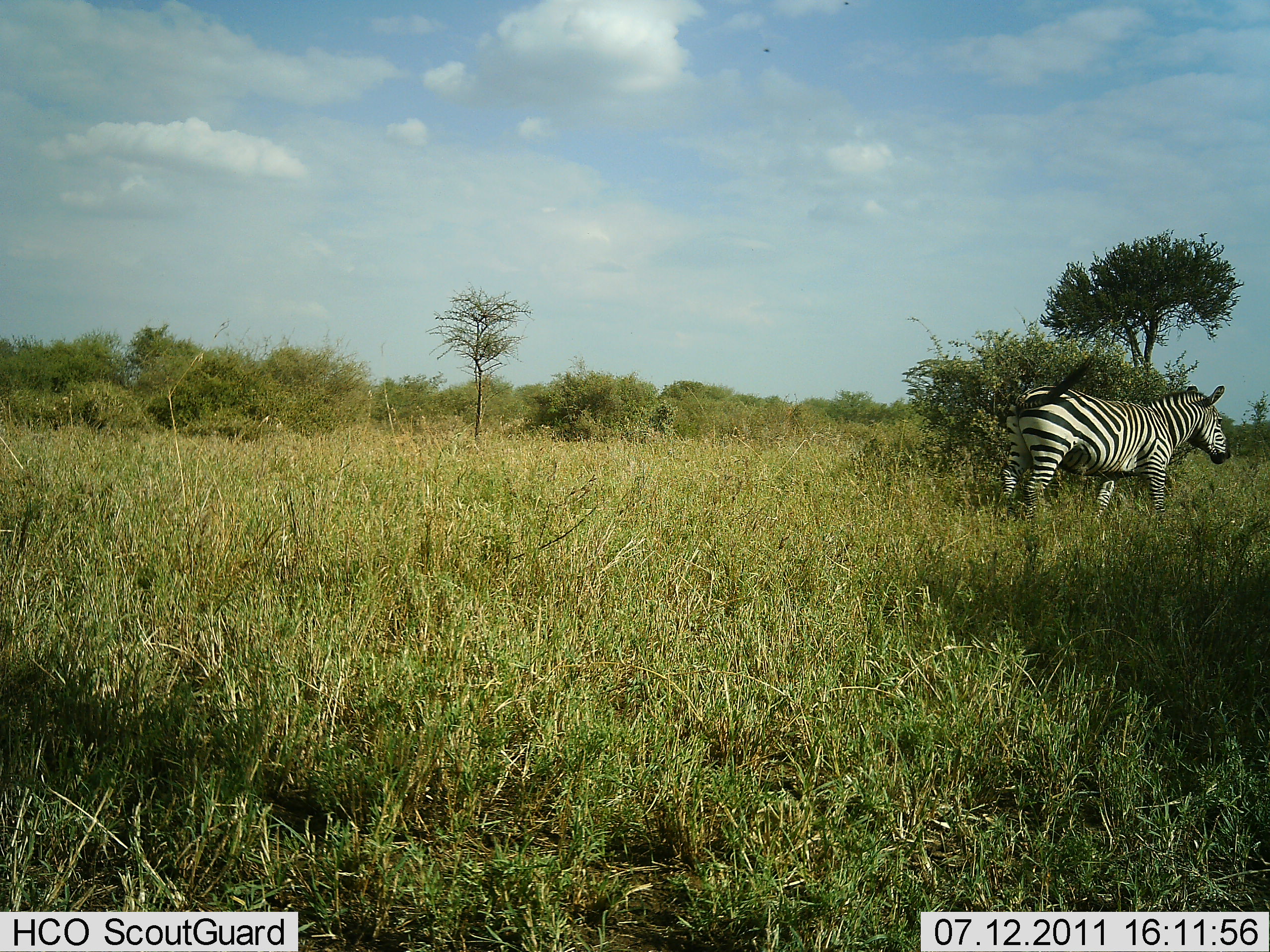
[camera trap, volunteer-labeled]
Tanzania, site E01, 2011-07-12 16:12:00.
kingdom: Animalia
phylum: Chordata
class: Mammalia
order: Perissodactyla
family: Equidae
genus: Equus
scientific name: Equus quagga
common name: plains zebra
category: zebra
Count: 1.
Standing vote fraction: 64%.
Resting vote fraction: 0%.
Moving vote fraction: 27%.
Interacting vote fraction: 0%.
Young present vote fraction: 0%.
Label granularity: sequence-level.